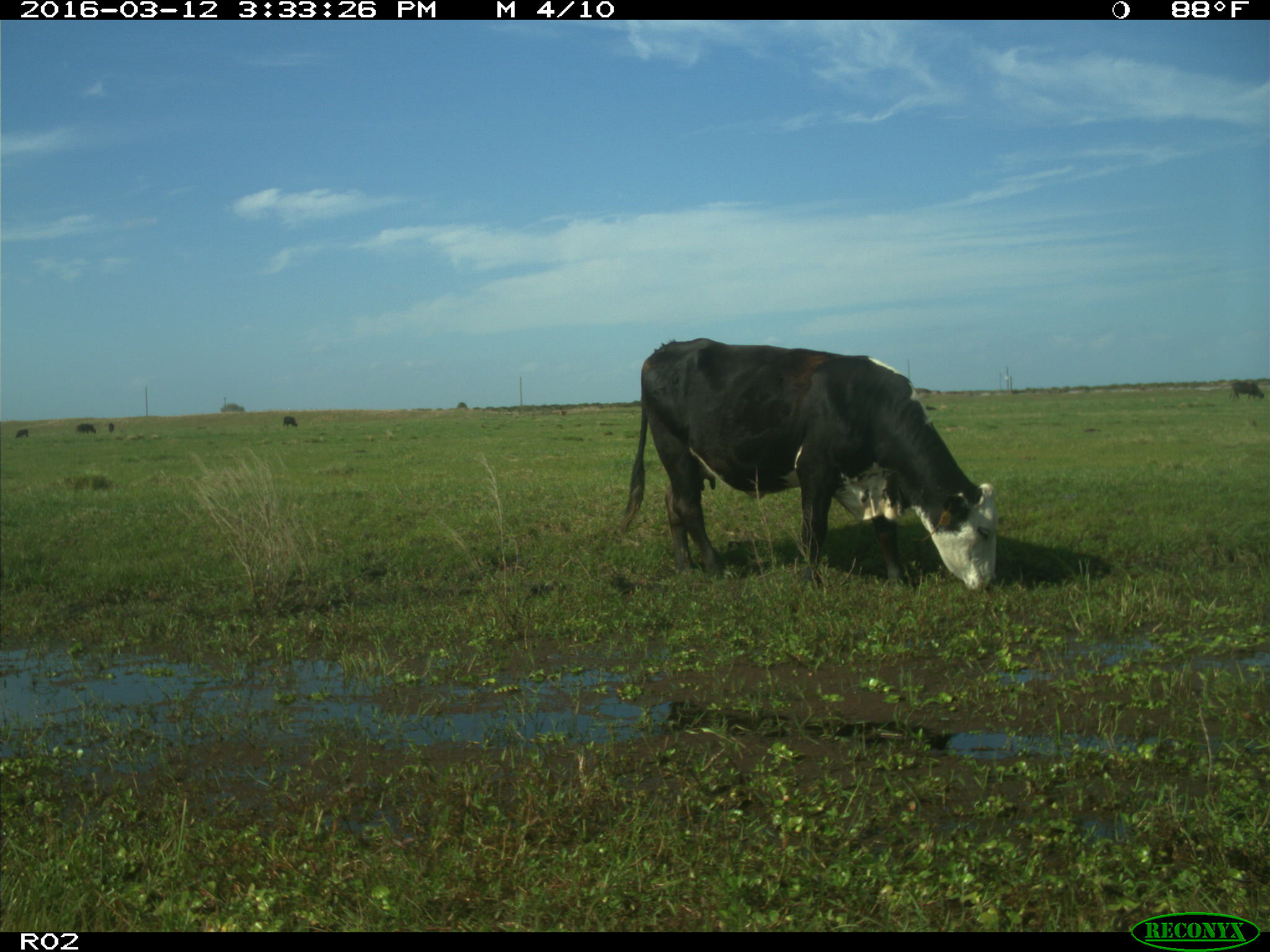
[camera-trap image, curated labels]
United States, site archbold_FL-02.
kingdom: Animalia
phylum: Chordata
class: Mammalia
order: Artiodactyla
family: Bovidae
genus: Bos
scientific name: Bos taurus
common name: domestic cow